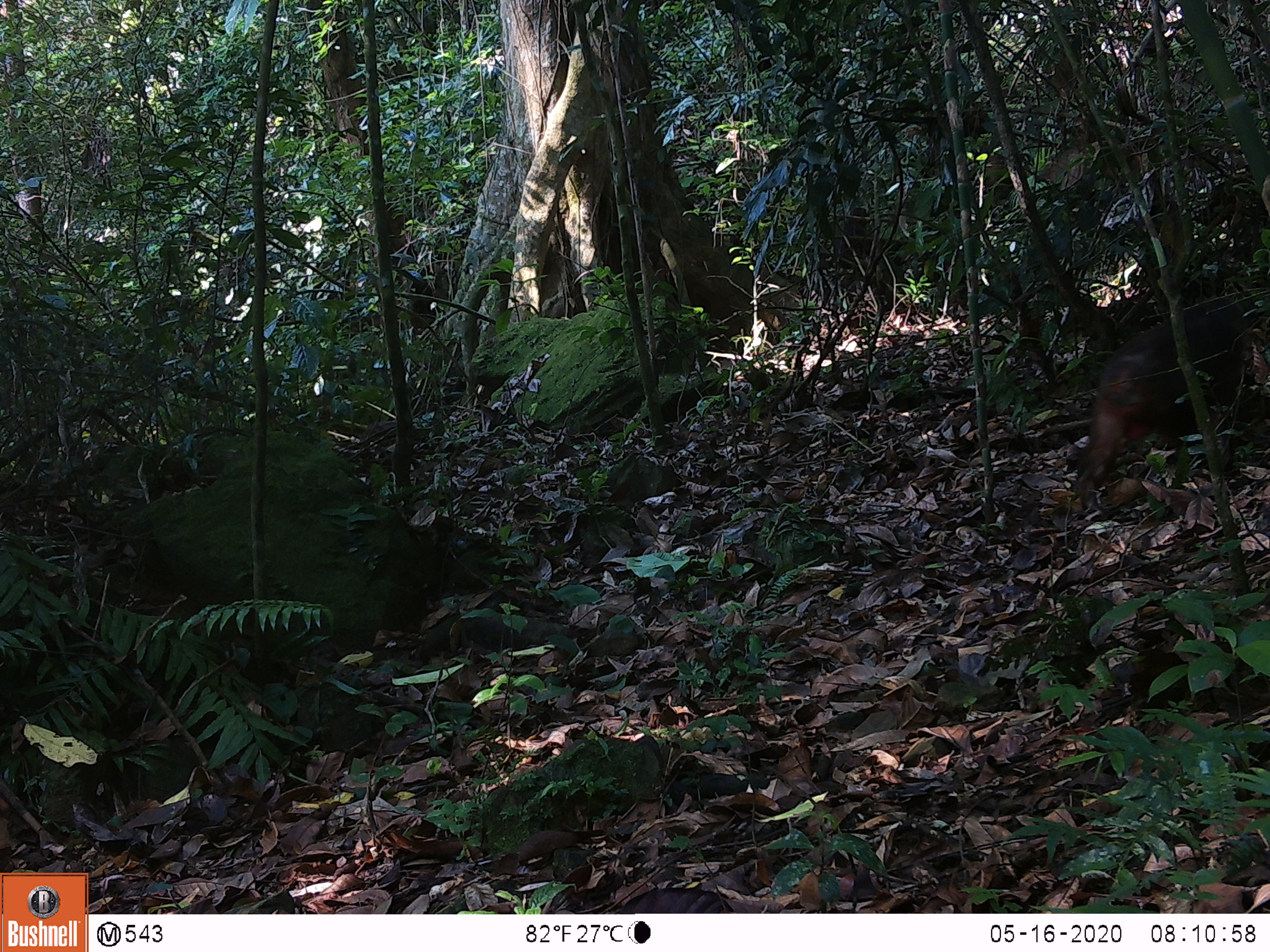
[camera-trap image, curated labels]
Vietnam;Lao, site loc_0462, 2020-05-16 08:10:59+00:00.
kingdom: Animalia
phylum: Chordata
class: Mammalia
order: Primates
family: Cercopithecidae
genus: Macaca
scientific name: Macaca arctoides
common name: stump-tailed macaque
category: stump tailed macaque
Stump tailed macaque (stump-tailed macaque) (Macaca arctoides). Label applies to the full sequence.